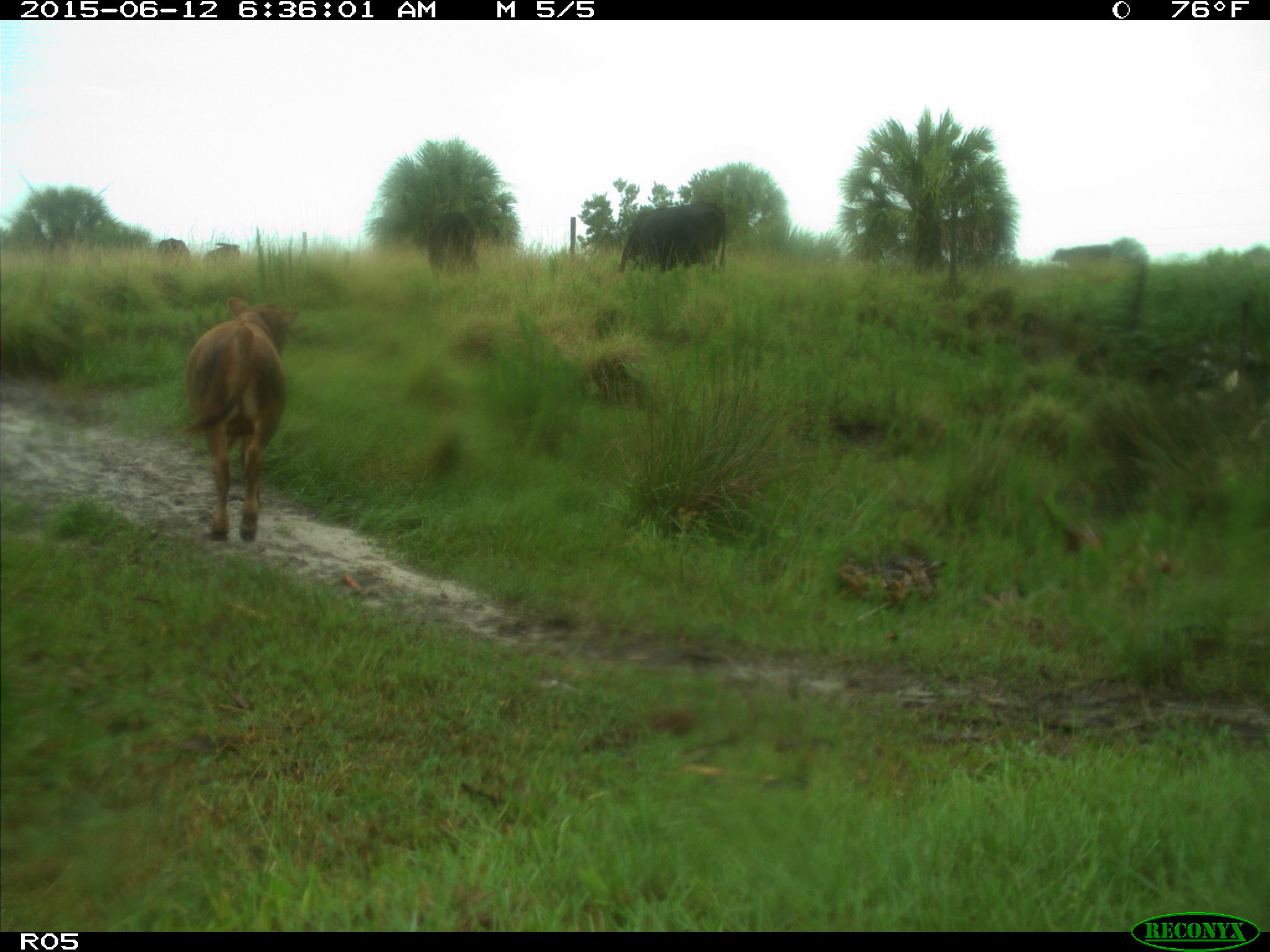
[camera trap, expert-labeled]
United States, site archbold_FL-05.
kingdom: Animalia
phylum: Chordata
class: Mammalia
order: Artiodactyla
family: Bovidae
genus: Bos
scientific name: Bos taurus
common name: domestic cow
Bos taurus (domestic cow).